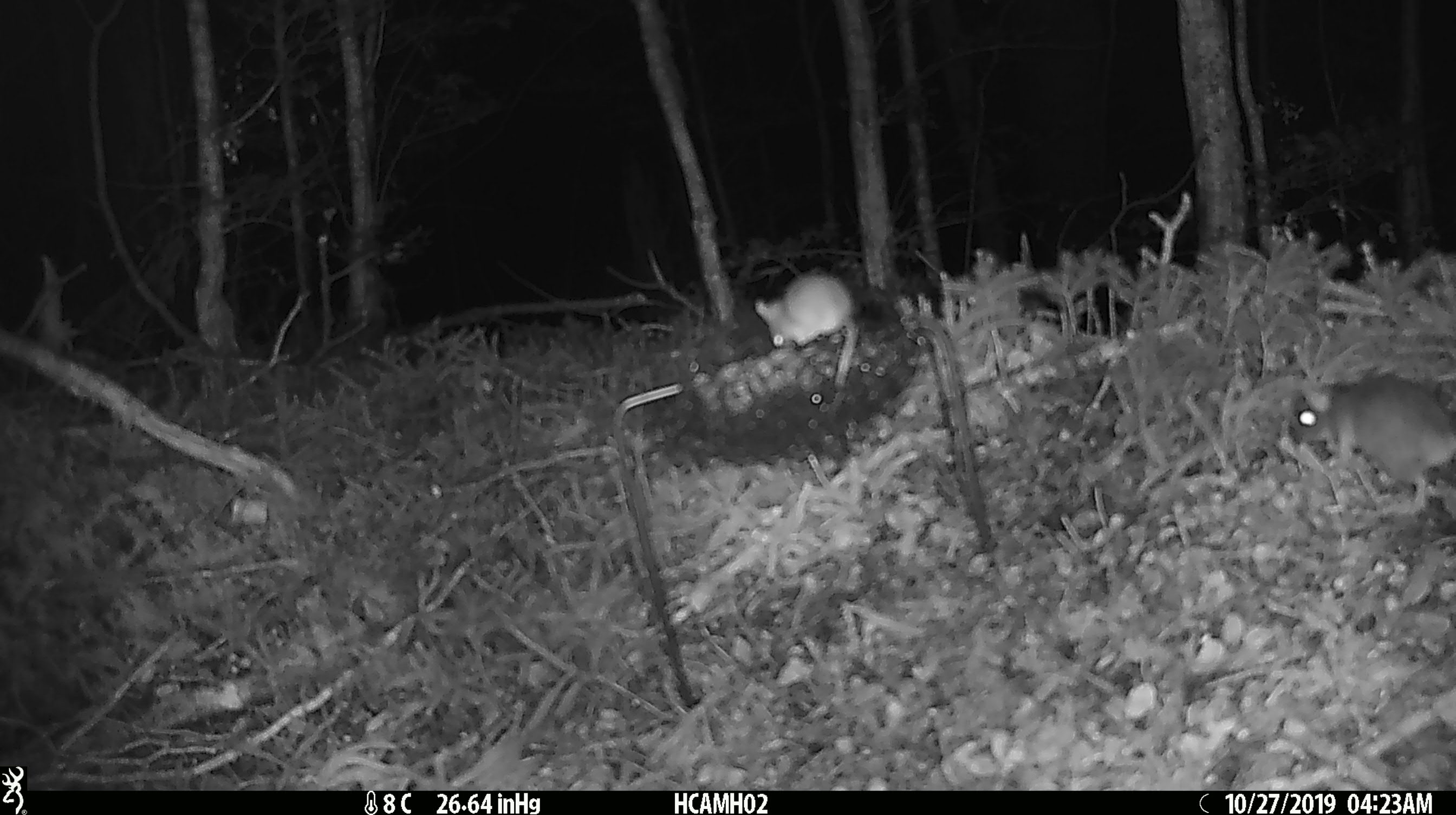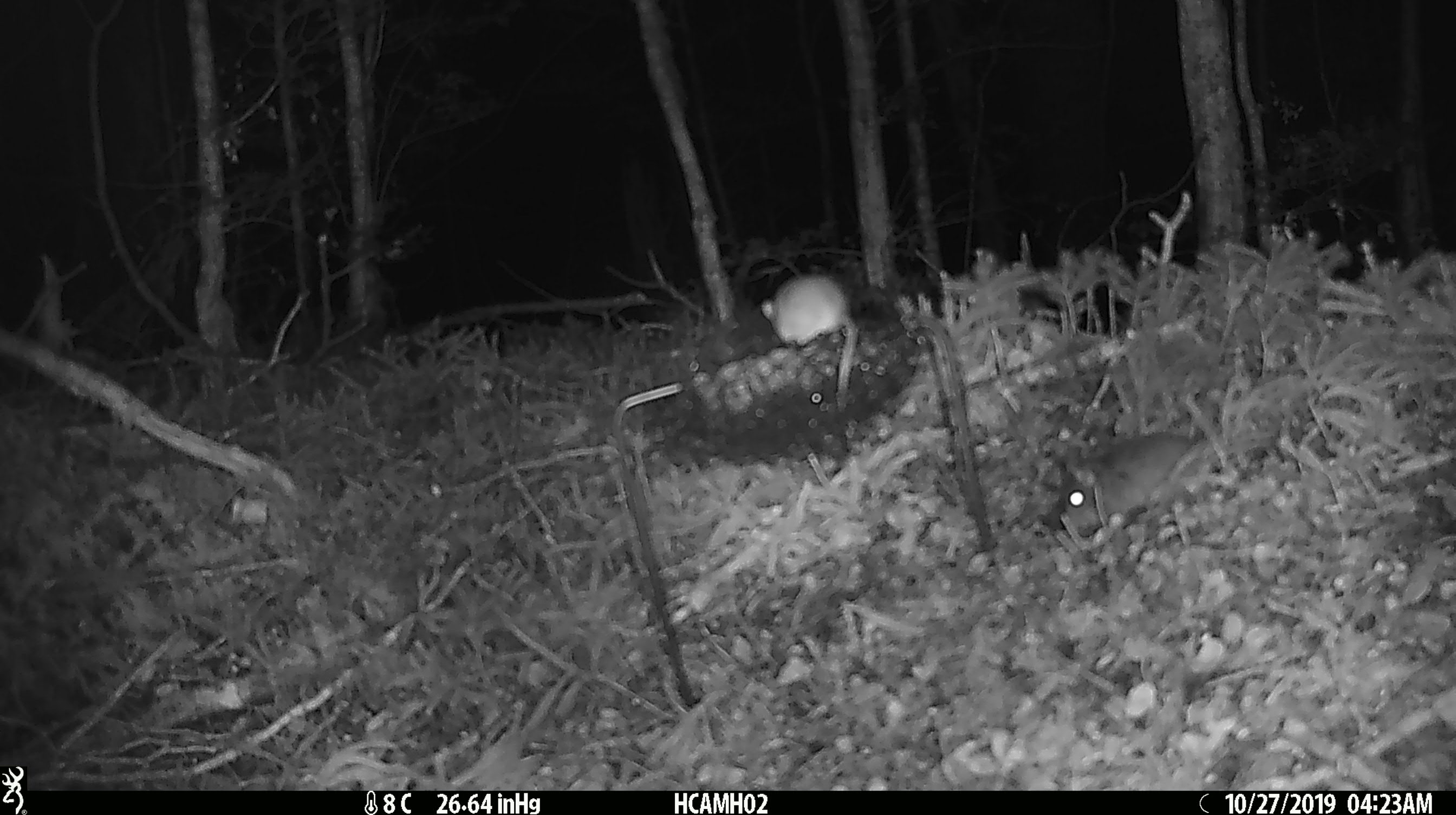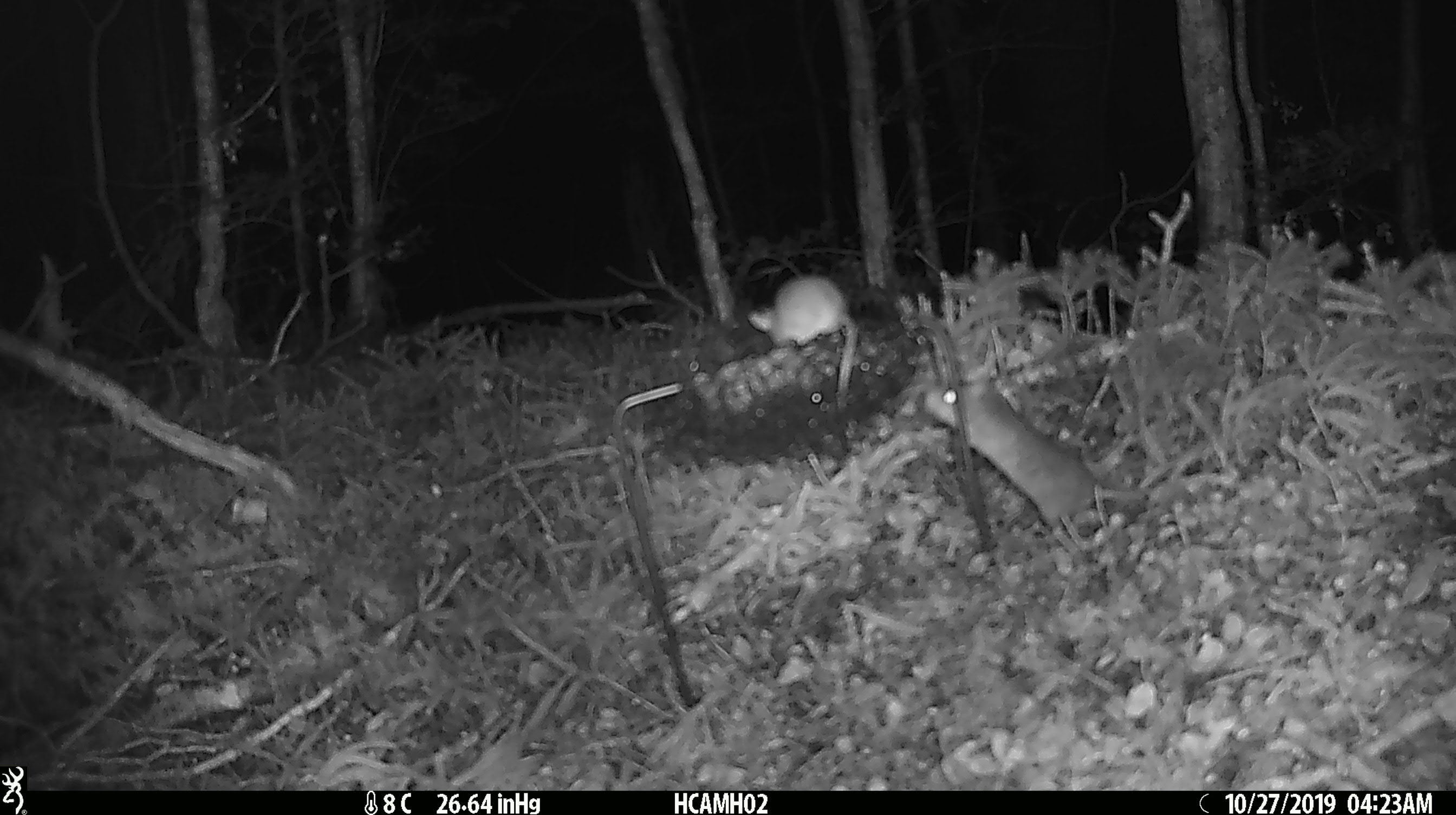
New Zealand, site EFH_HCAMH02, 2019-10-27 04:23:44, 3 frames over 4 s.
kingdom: Animalia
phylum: Chordata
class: Mammalia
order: Rodentia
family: Muridae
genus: Mus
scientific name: Mus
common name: mouse